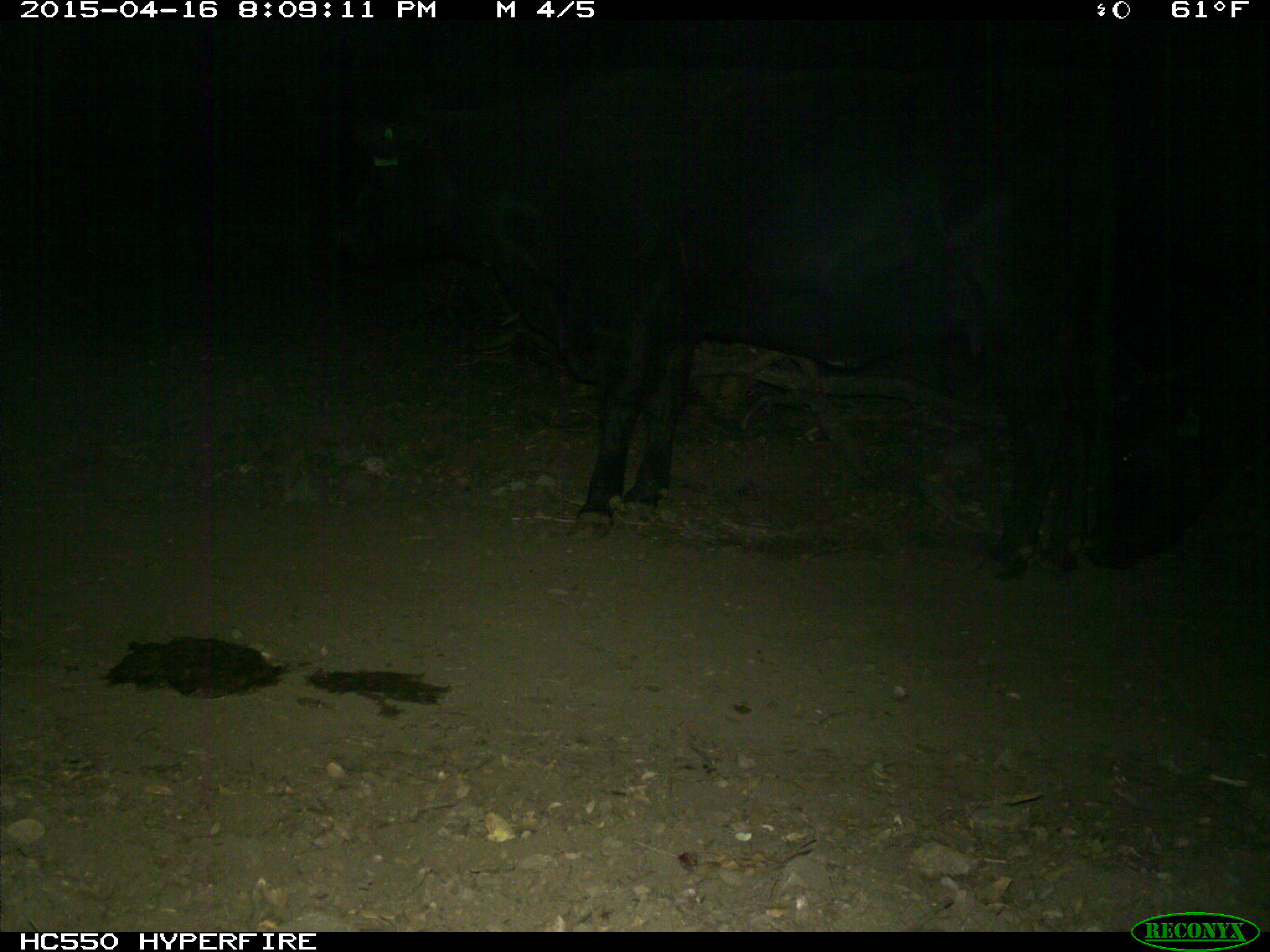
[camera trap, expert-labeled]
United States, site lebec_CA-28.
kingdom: Animalia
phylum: Chordata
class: Mammalia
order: Artiodactyla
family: Bovidae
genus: Bos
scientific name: Bos taurus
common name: domestic cow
Bos taurus (domestic cow).